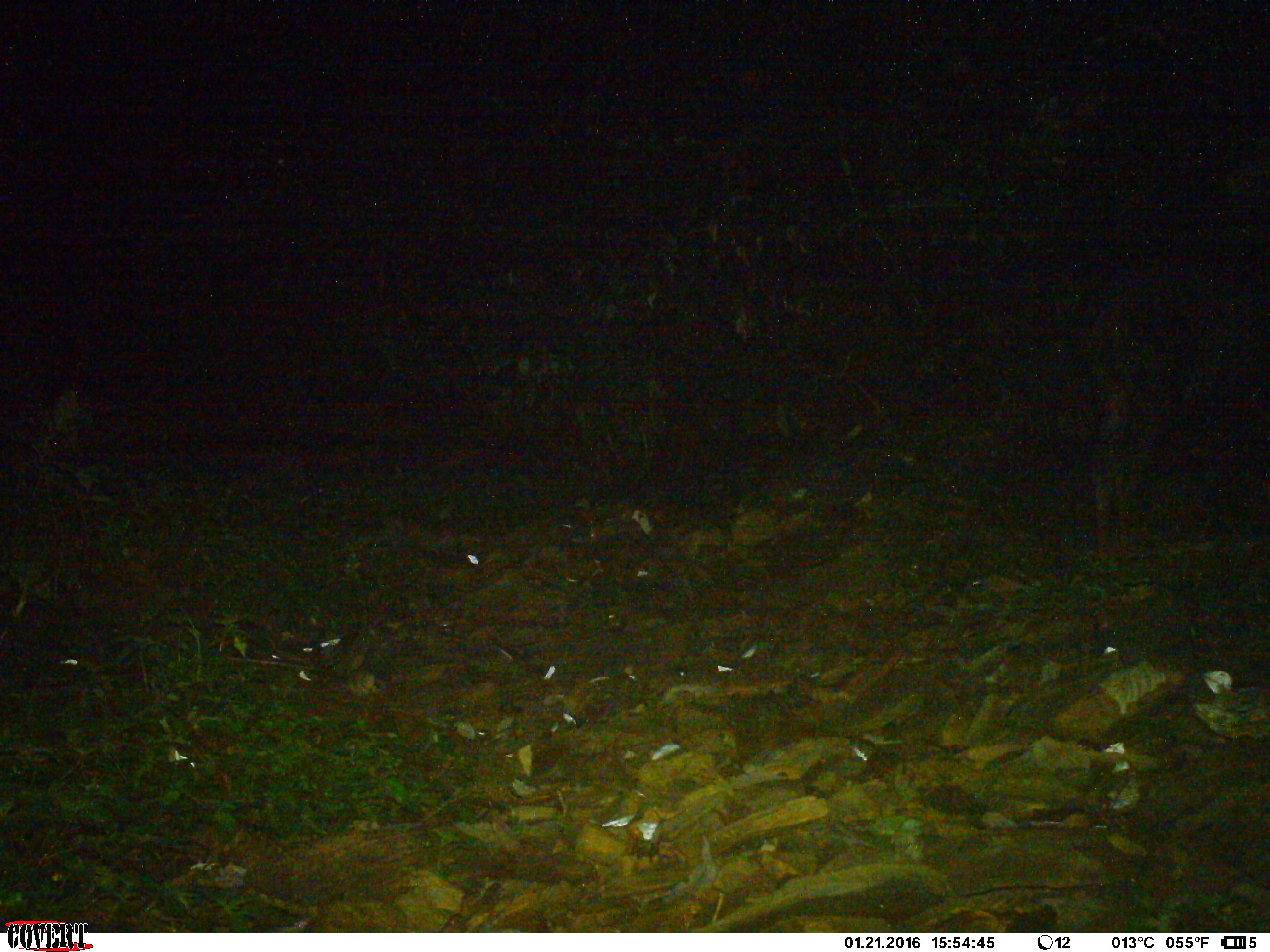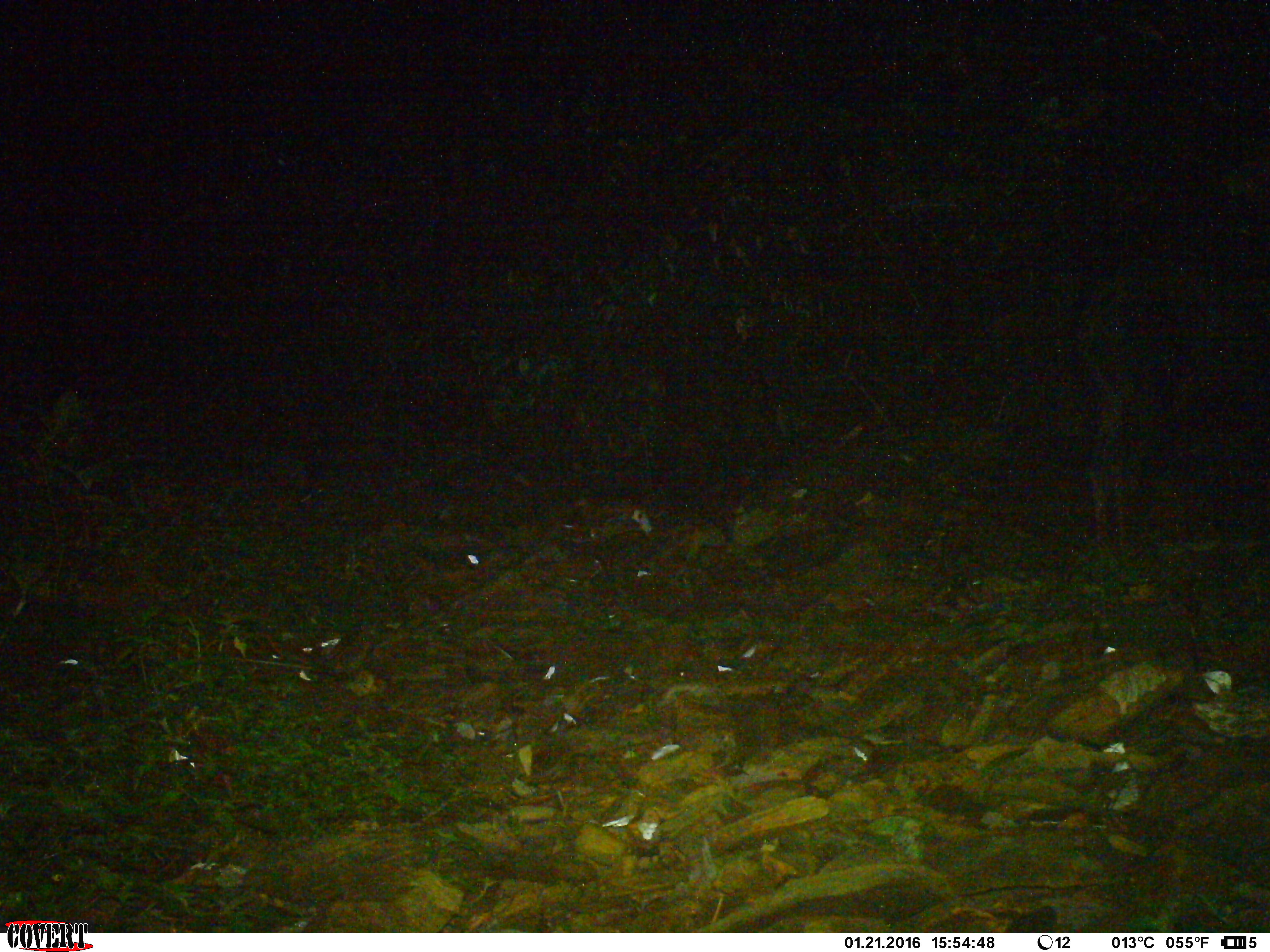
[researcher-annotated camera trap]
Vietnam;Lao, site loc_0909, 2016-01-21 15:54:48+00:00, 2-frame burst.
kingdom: Animalia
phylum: Chordata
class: Mammalia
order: Artiodactyla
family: Bovidae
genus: Capricornis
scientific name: Capricornis sumatraensis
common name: chinese serow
Chinese serow (Capricornis sumatraensis). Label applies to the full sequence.